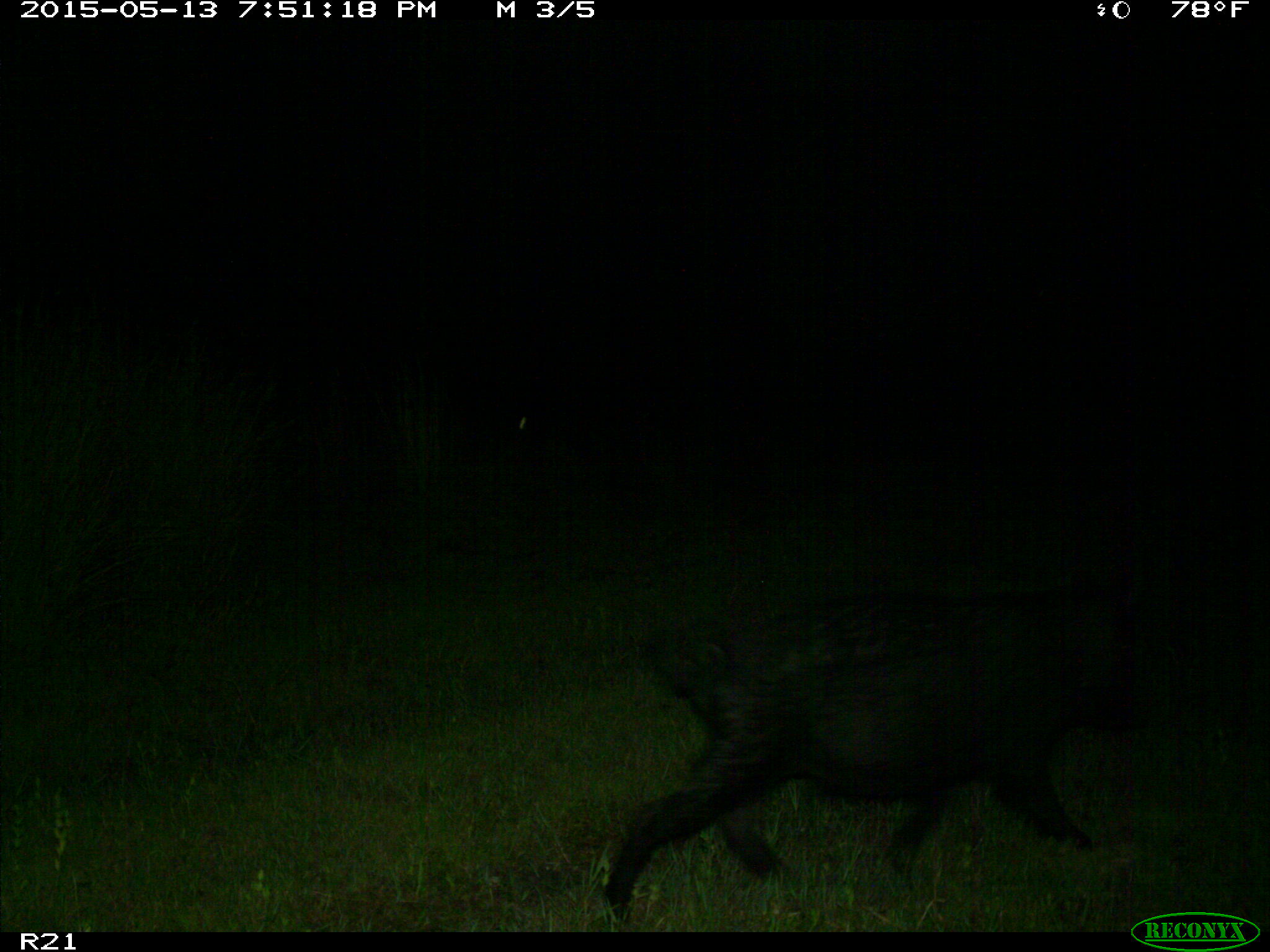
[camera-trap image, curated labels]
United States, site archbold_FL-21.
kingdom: Animalia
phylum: Chordata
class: Mammalia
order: Artiodactyla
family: Suidae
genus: Sus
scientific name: Sus scrofa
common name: wild boar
Sus scrofa (wild boar).